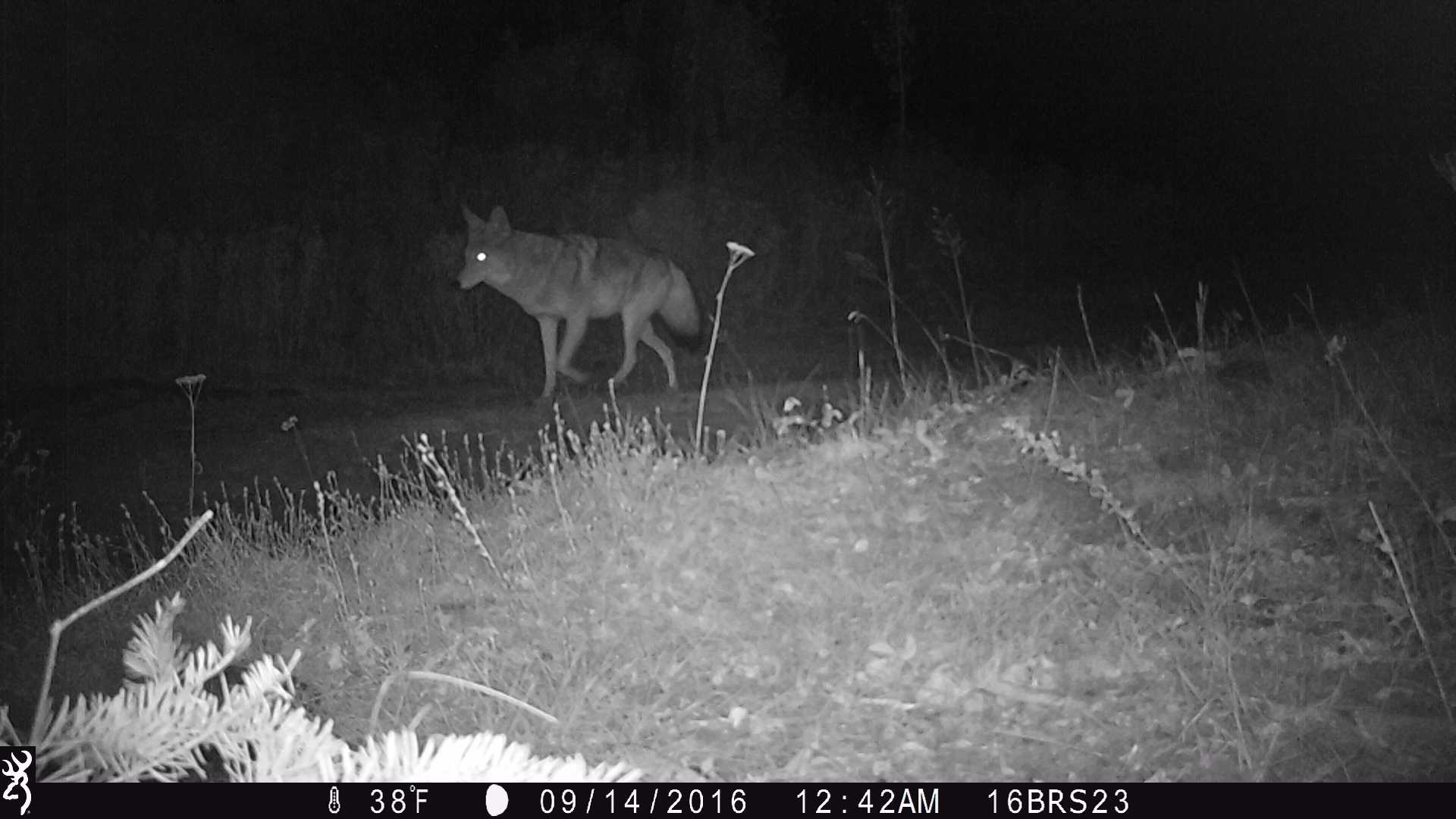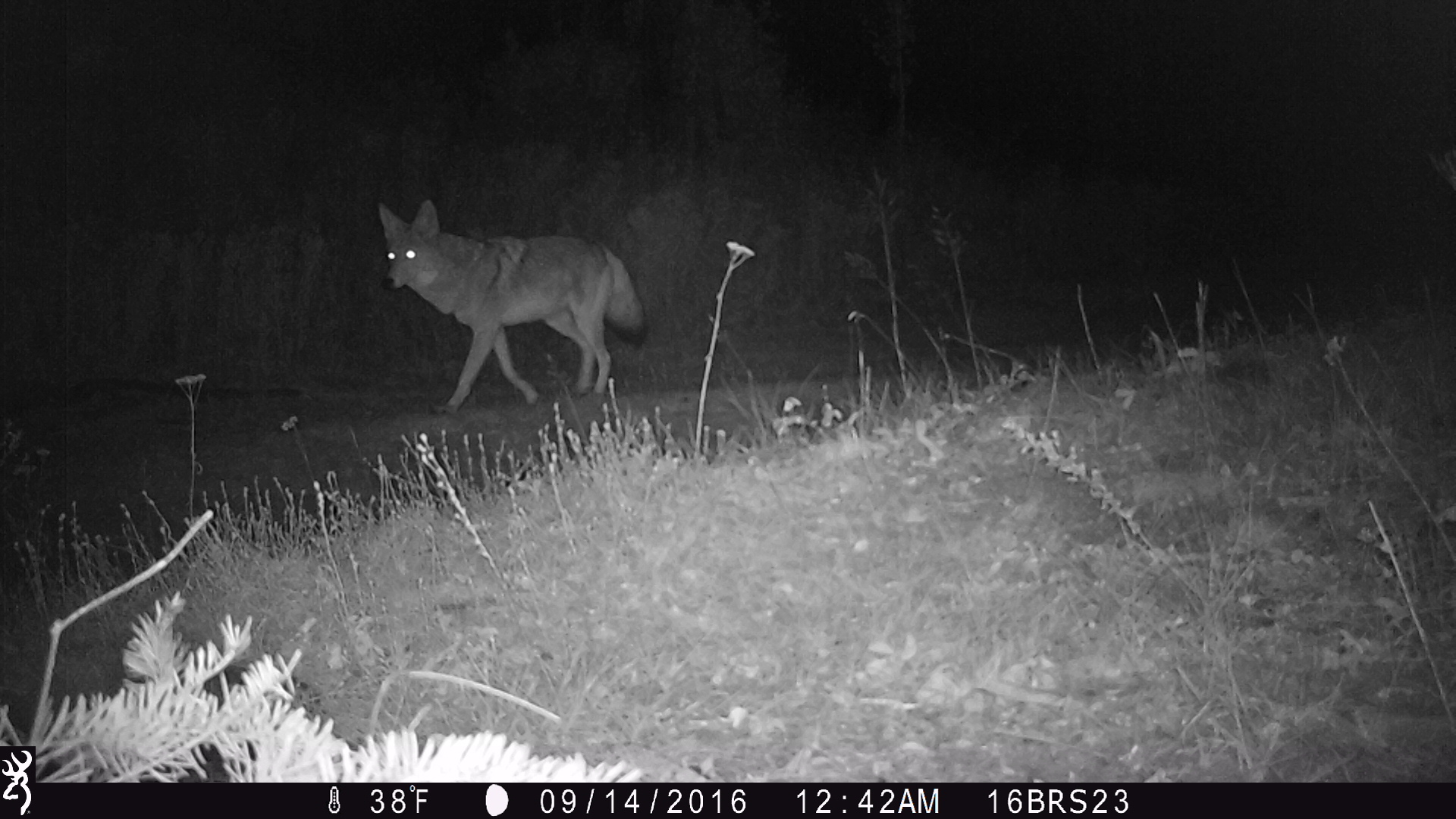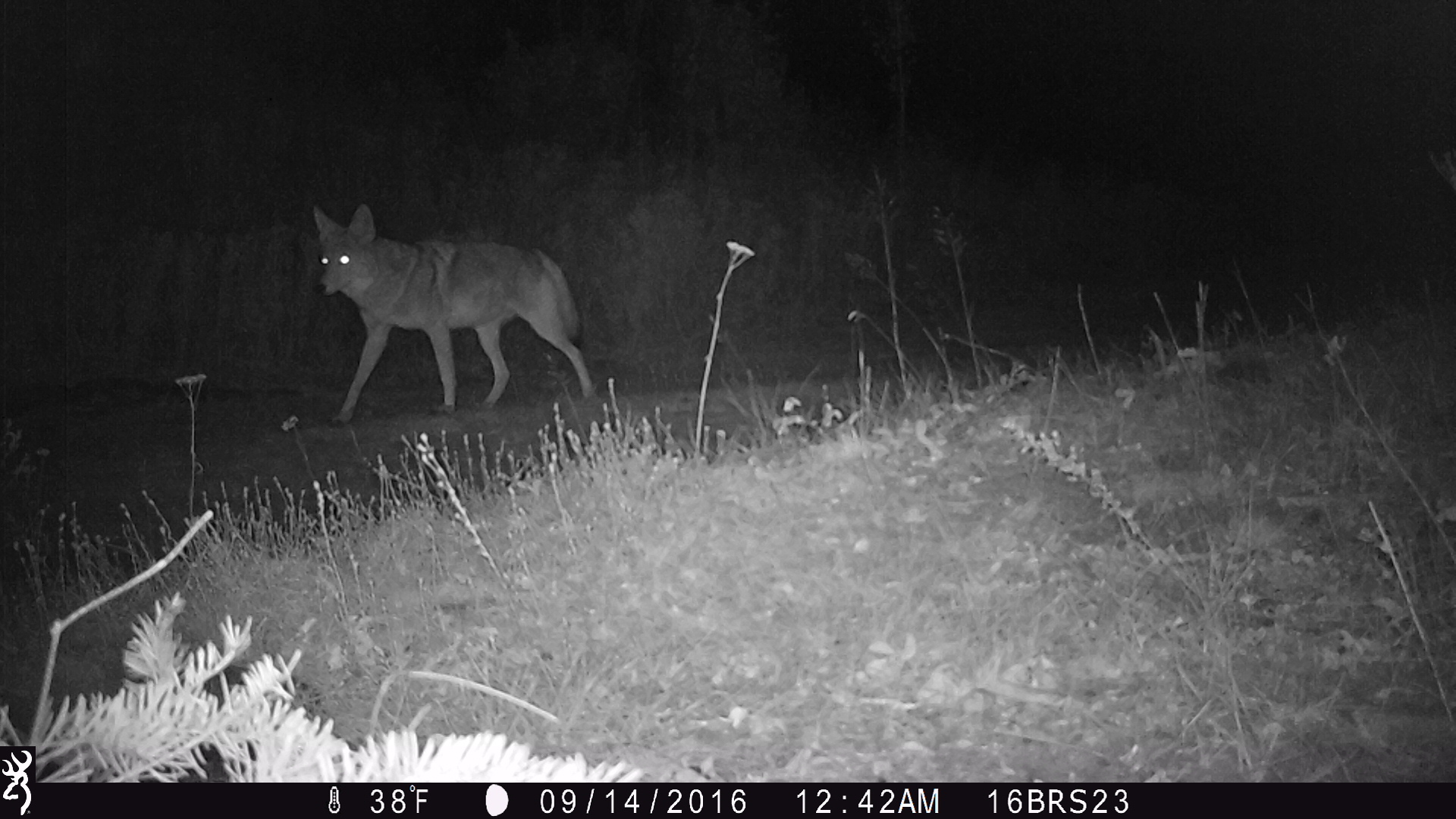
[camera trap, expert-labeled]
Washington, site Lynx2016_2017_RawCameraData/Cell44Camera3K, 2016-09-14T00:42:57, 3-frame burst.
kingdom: Animalia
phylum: Chordata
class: Mammalia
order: Carnivora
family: Canidae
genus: Canis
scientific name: Canis latrans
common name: coyote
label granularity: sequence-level